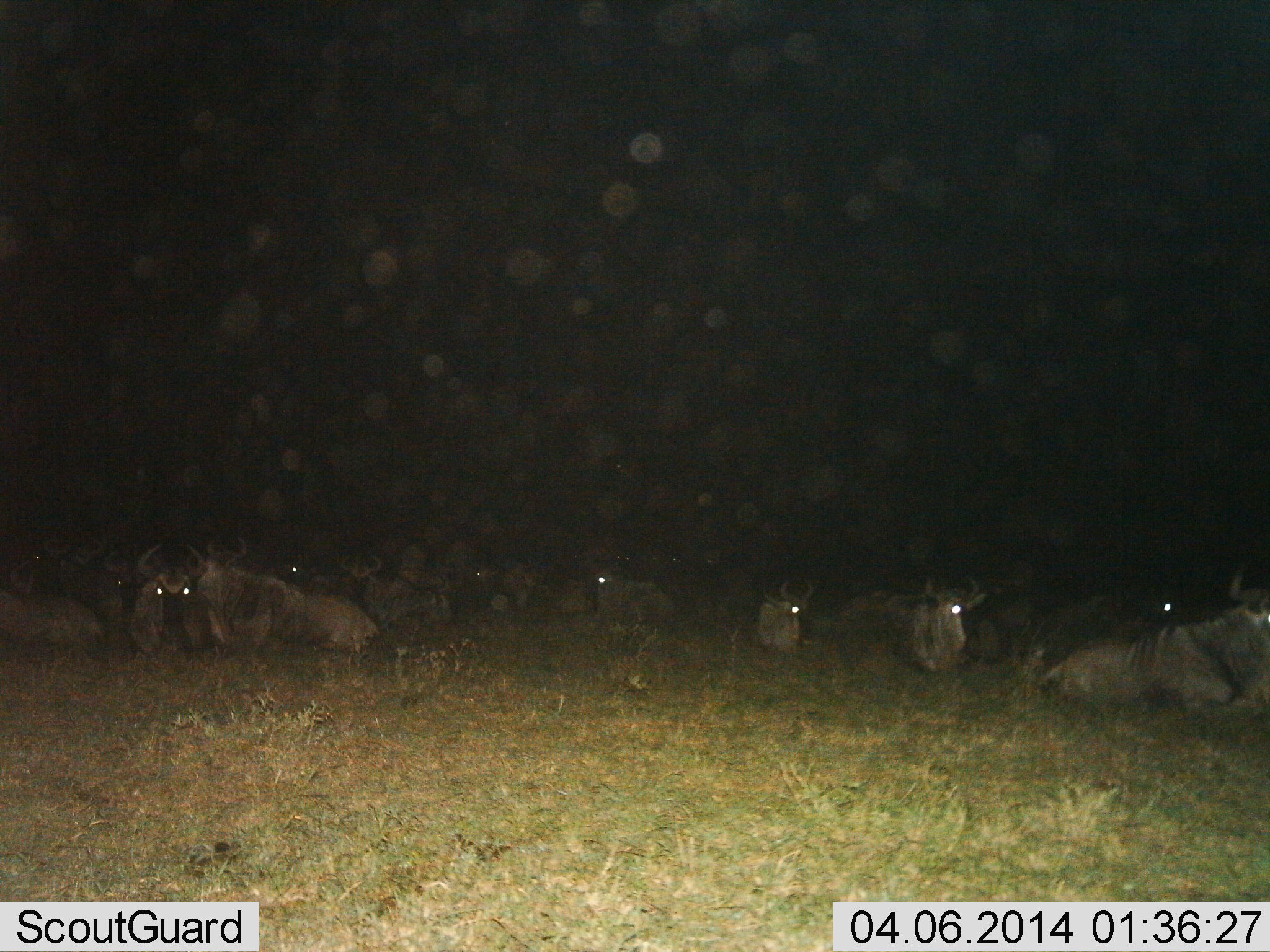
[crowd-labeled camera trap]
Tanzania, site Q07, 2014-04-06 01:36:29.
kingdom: Animalia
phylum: Chordata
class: Mammalia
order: Artiodactyla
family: Bovidae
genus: Connochaetes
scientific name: Connochaetes taurinus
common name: blue wildebeest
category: wildebeest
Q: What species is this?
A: Wildebeest (blue wildebeest) (Connochaetes taurinus).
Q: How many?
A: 11-50.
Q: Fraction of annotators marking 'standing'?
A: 0%.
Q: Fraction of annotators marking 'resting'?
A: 100%.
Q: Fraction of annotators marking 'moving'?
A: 0%.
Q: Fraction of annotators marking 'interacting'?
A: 0%.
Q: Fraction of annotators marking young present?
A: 0%.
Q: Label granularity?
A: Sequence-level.